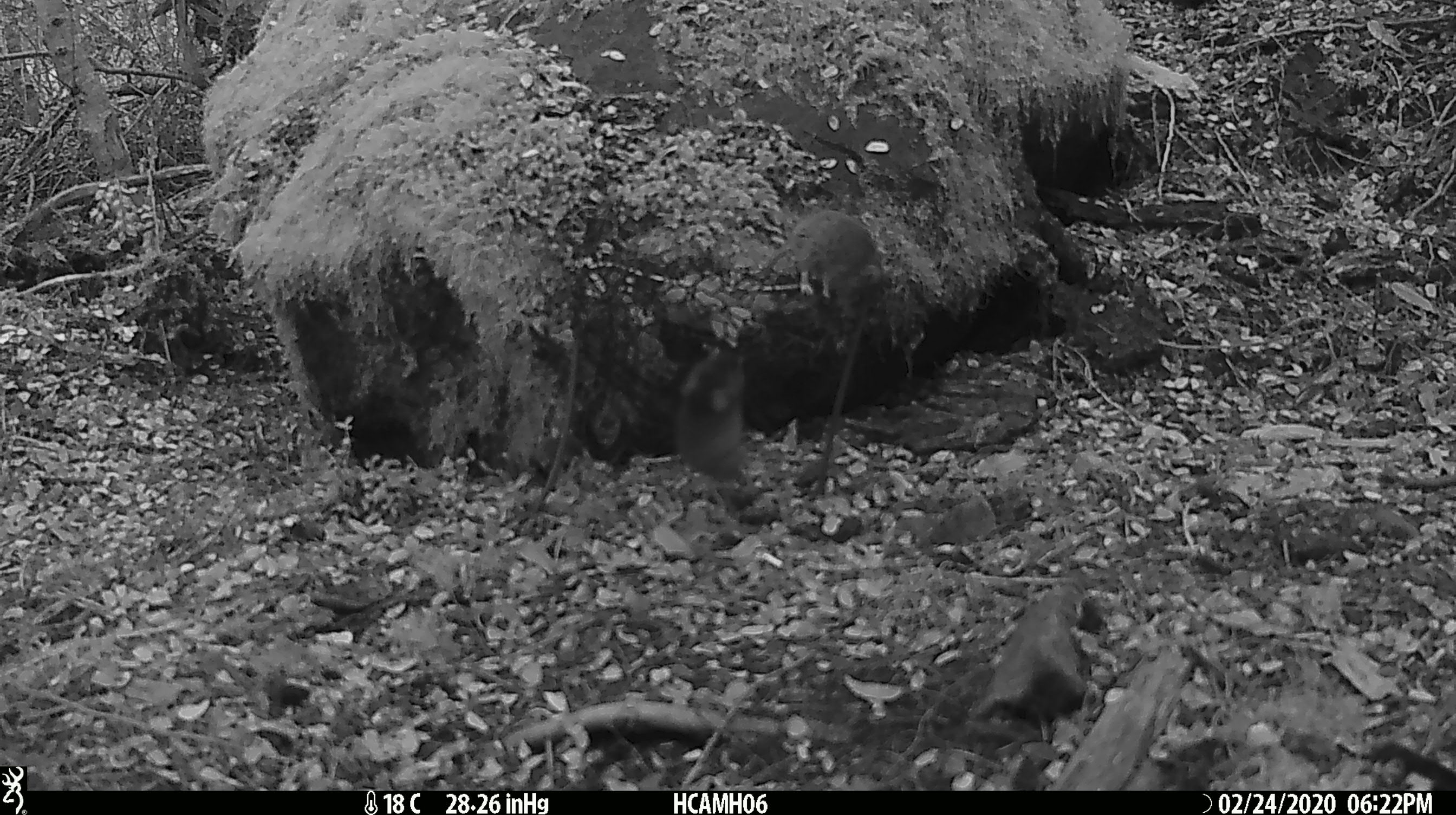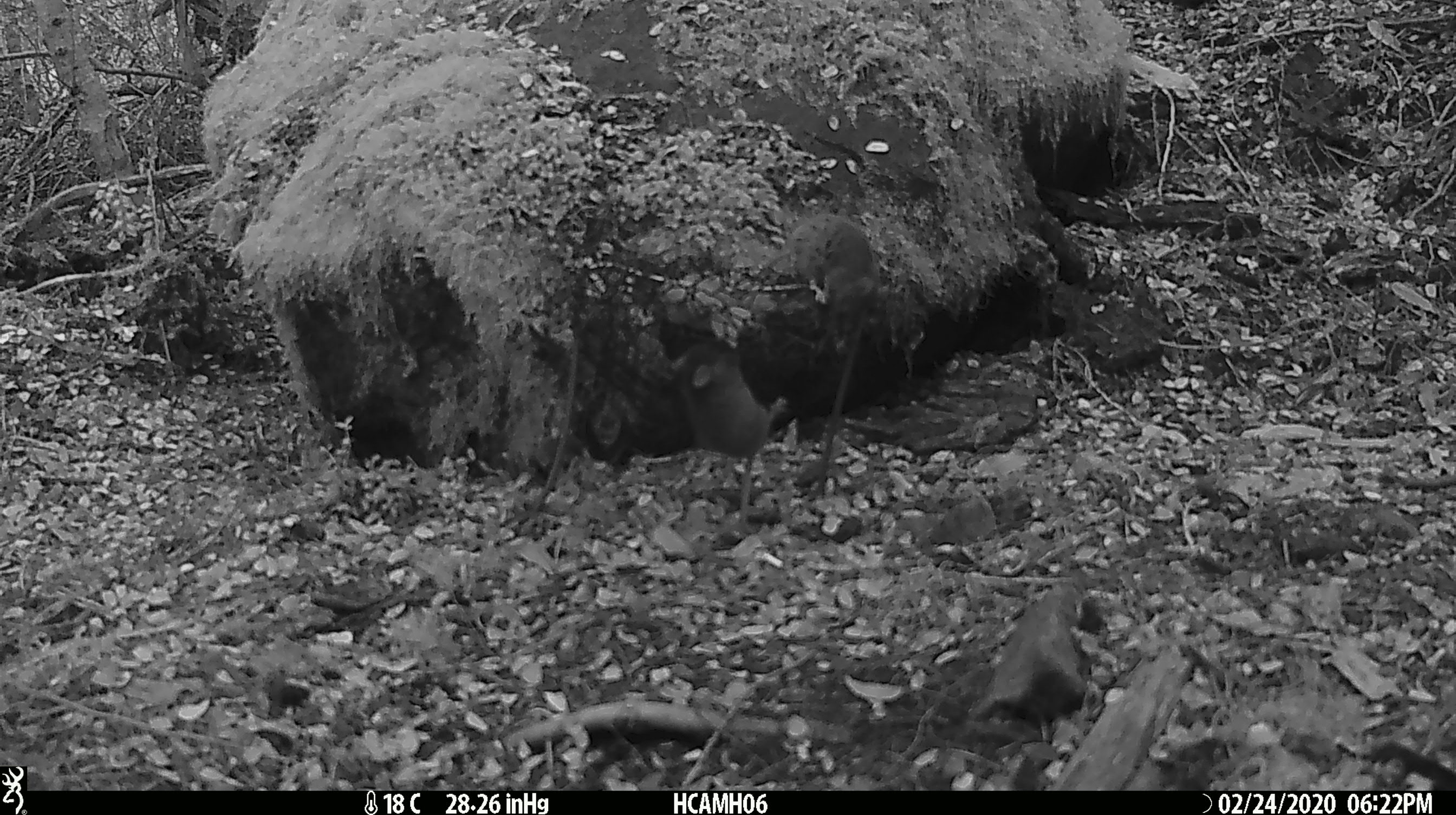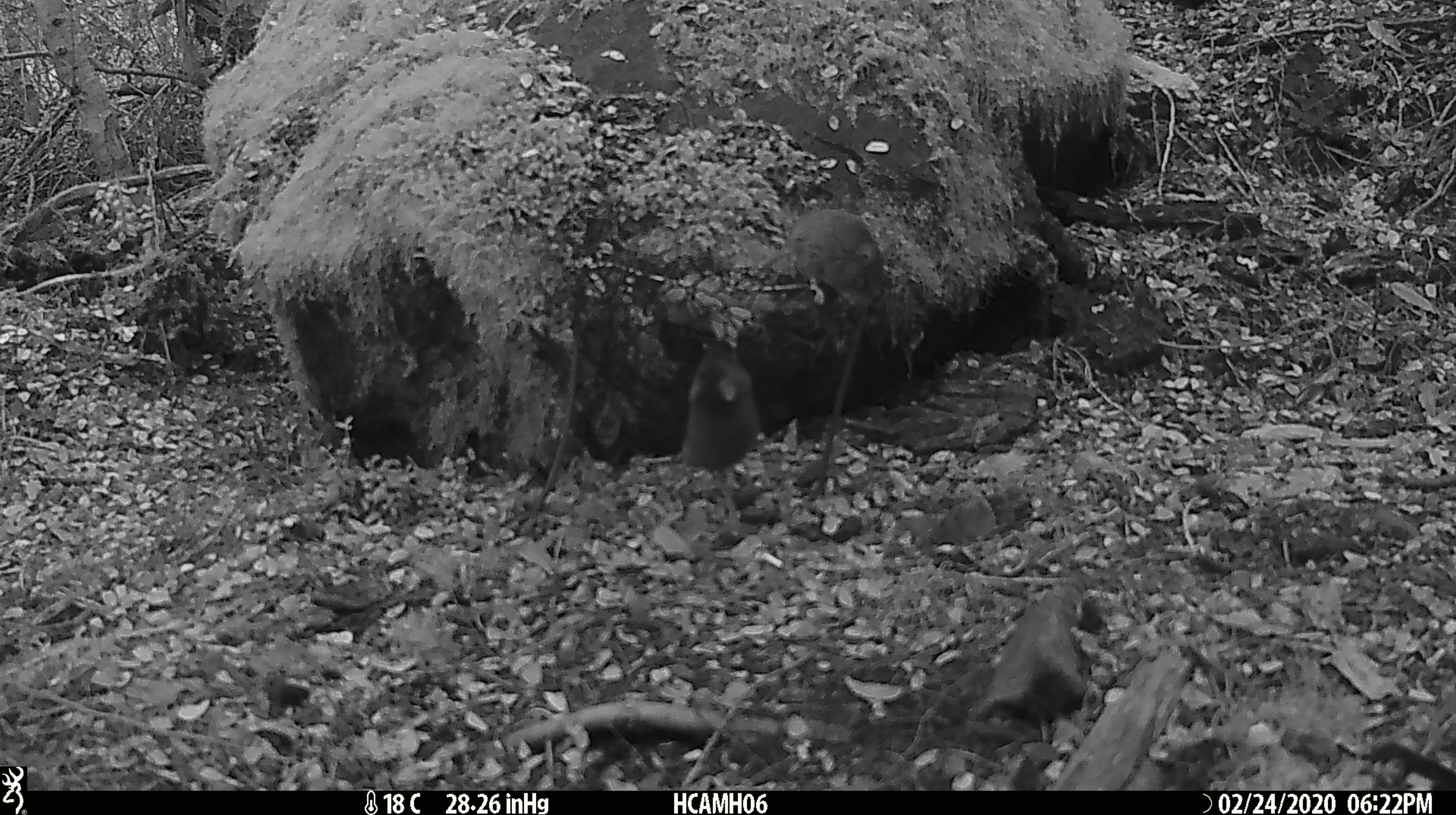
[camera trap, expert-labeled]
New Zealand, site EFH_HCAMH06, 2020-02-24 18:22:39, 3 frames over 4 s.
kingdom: Animalia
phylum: Chordata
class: Mammalia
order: Rodentia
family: Muridae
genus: Mus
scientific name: Mus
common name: mouse